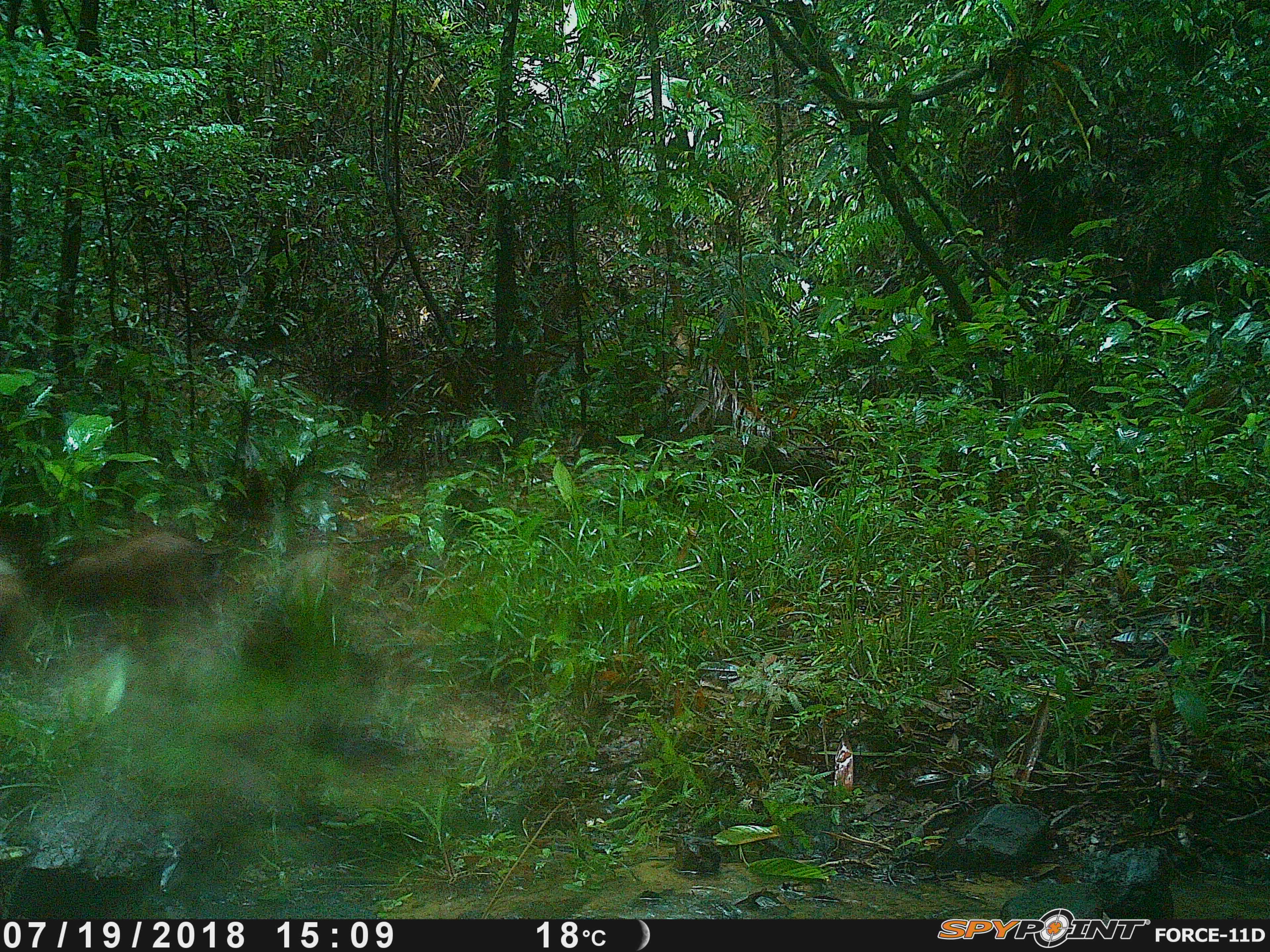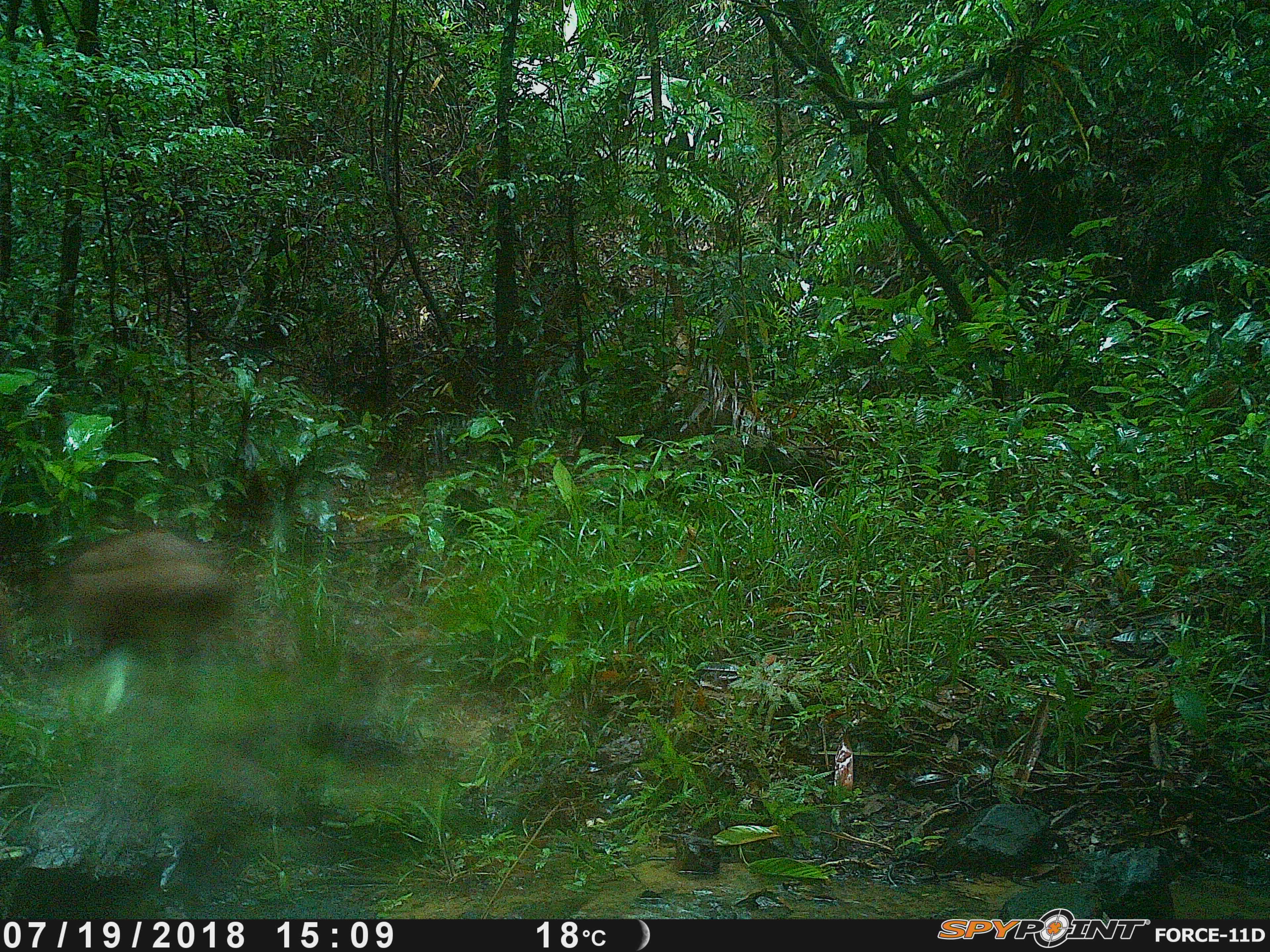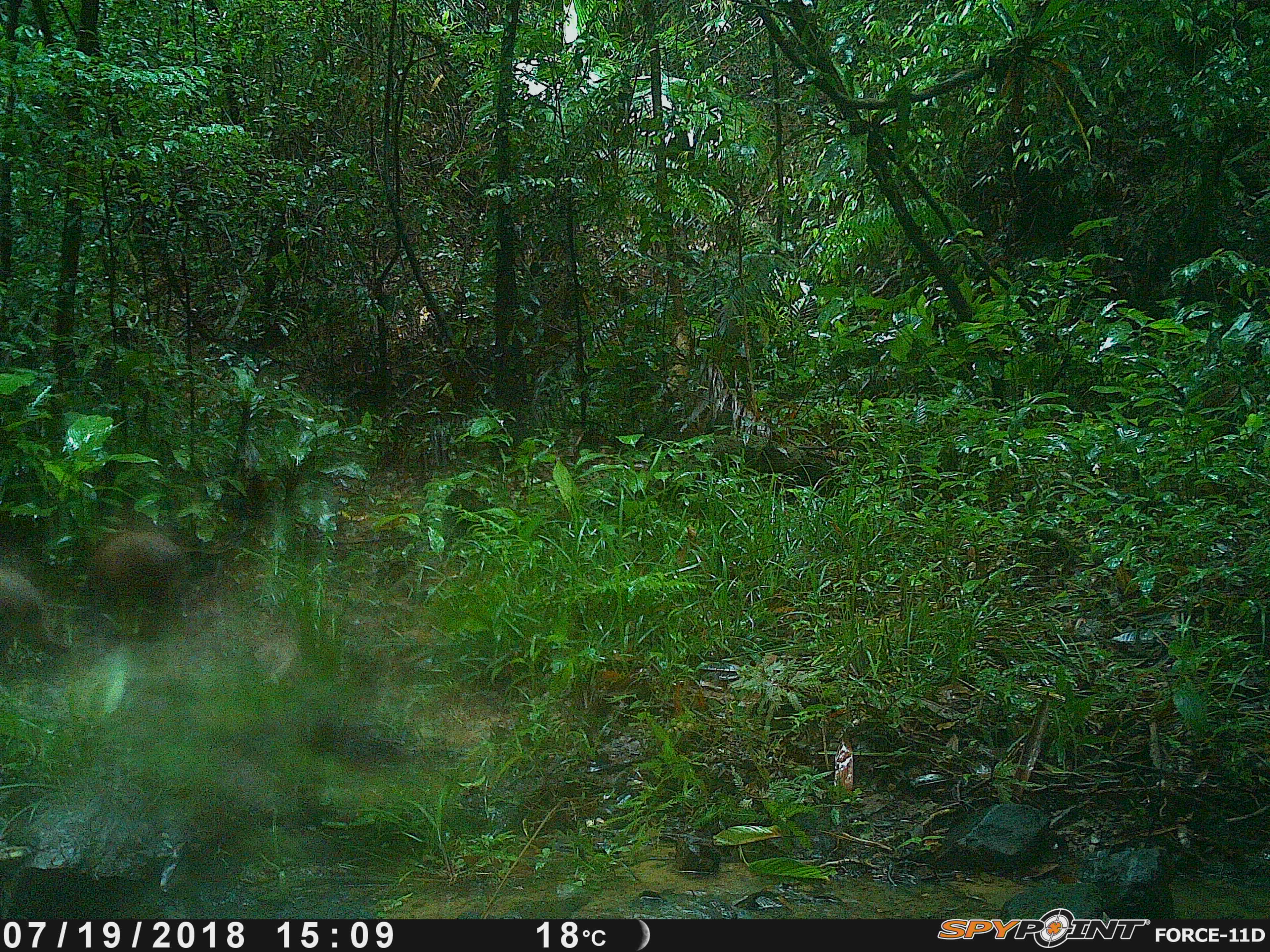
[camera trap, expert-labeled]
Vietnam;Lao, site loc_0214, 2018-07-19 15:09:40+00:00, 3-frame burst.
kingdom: Animalia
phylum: Chordata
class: Mammalia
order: Artiodactyla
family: Suidae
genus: Sus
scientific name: Sus scrofa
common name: eurasian wild pig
Eurasian wild pig (Sus scrofa). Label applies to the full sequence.